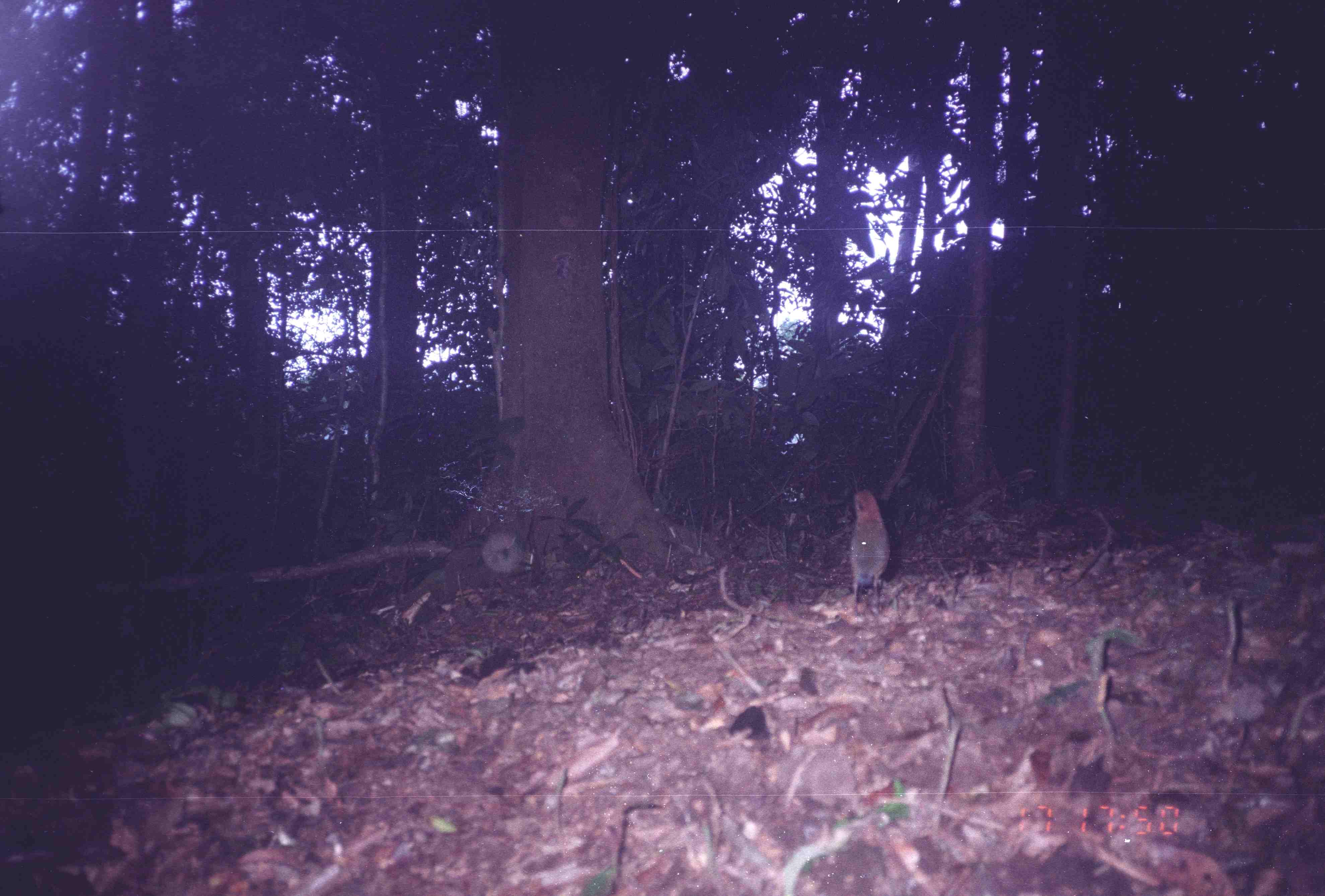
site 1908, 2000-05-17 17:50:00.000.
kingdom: Animalia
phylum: Chordata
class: Aves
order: Passeriformes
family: Pittidae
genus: Hydrornis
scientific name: Hydrornis schneideri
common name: schneider's pitta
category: pitta schneideri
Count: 1.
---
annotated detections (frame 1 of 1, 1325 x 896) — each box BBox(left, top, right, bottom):
pitta schneideri: BBox(849, 488, 892, 617)